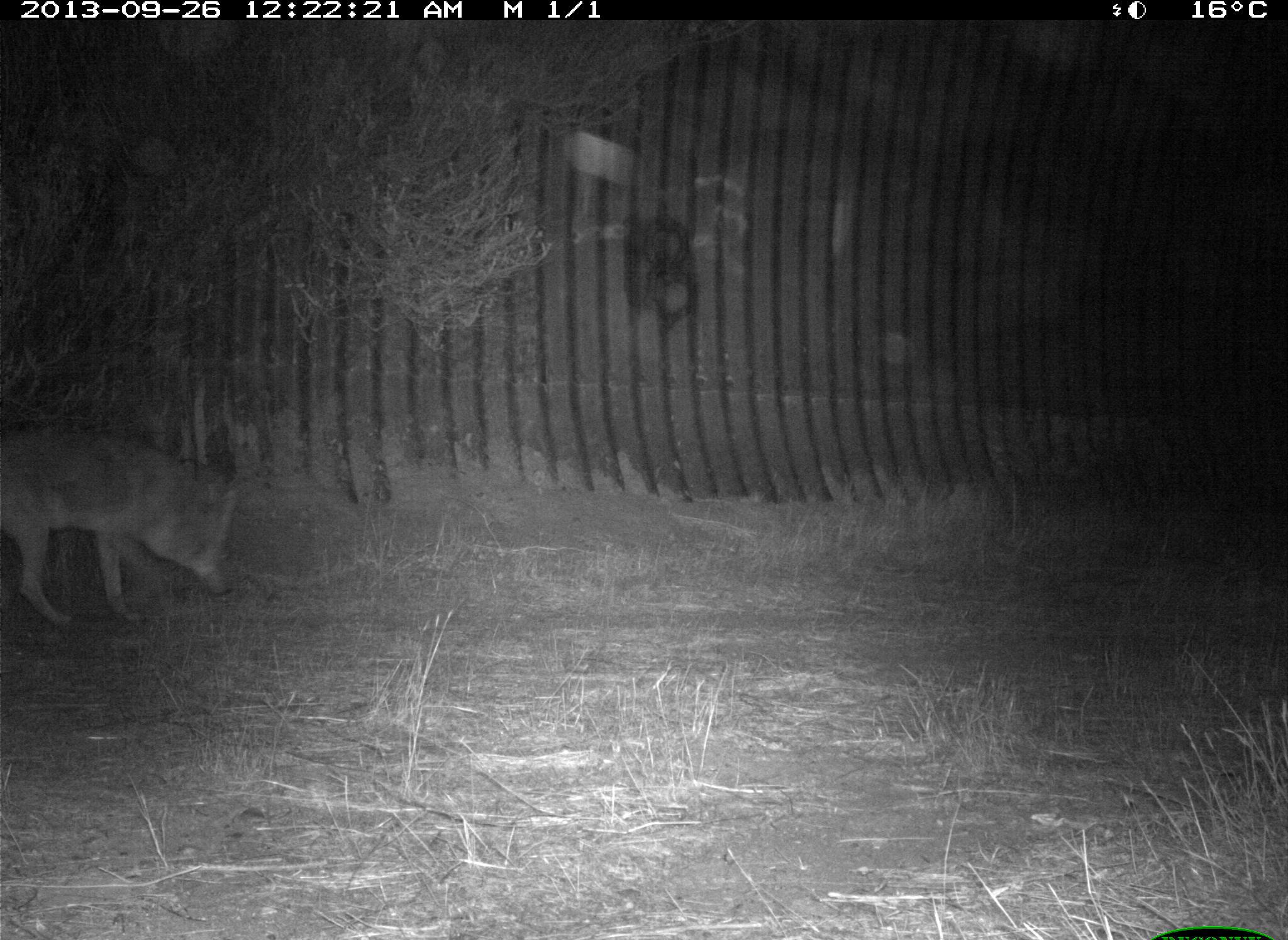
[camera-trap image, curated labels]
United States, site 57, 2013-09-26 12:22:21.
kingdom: Animalia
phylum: Chordata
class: Mammalia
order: Carnivora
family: Canidae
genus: Canis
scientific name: Canis latrans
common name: coyote